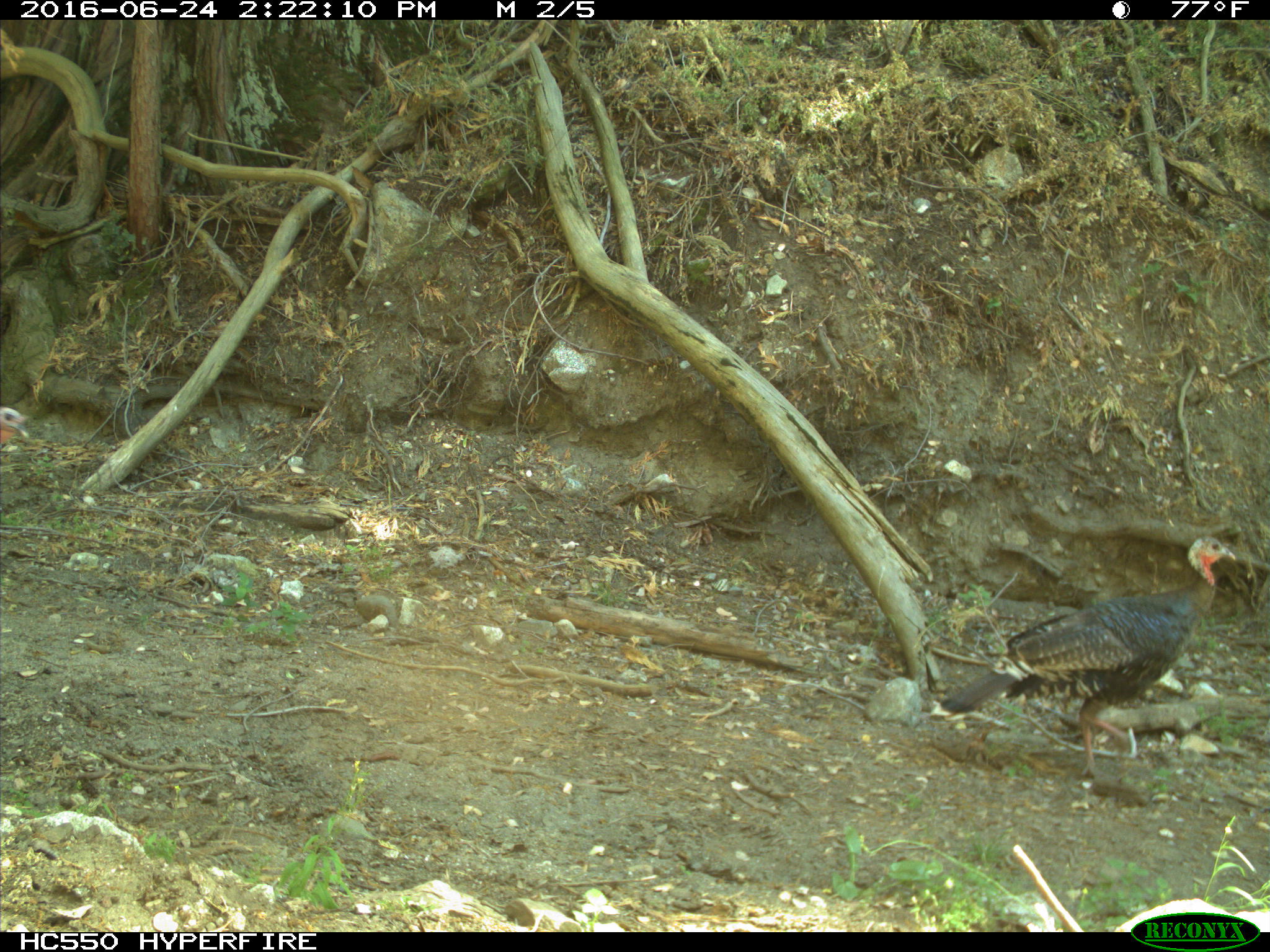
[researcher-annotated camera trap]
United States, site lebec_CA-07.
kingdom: Animalia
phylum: Chordata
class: Mammalia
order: Carnivora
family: Canidae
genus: Canis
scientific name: Canis latrans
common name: coyote